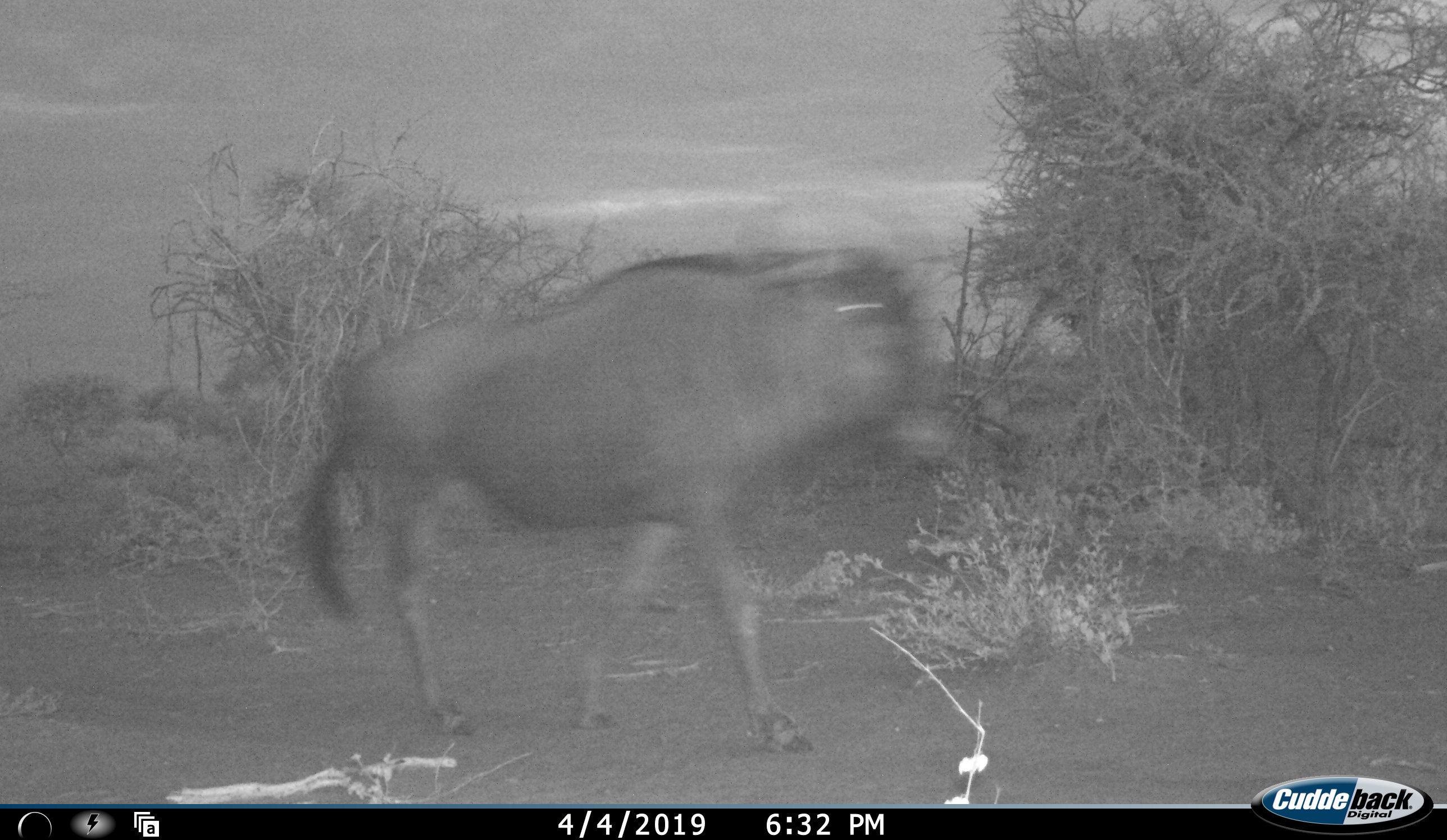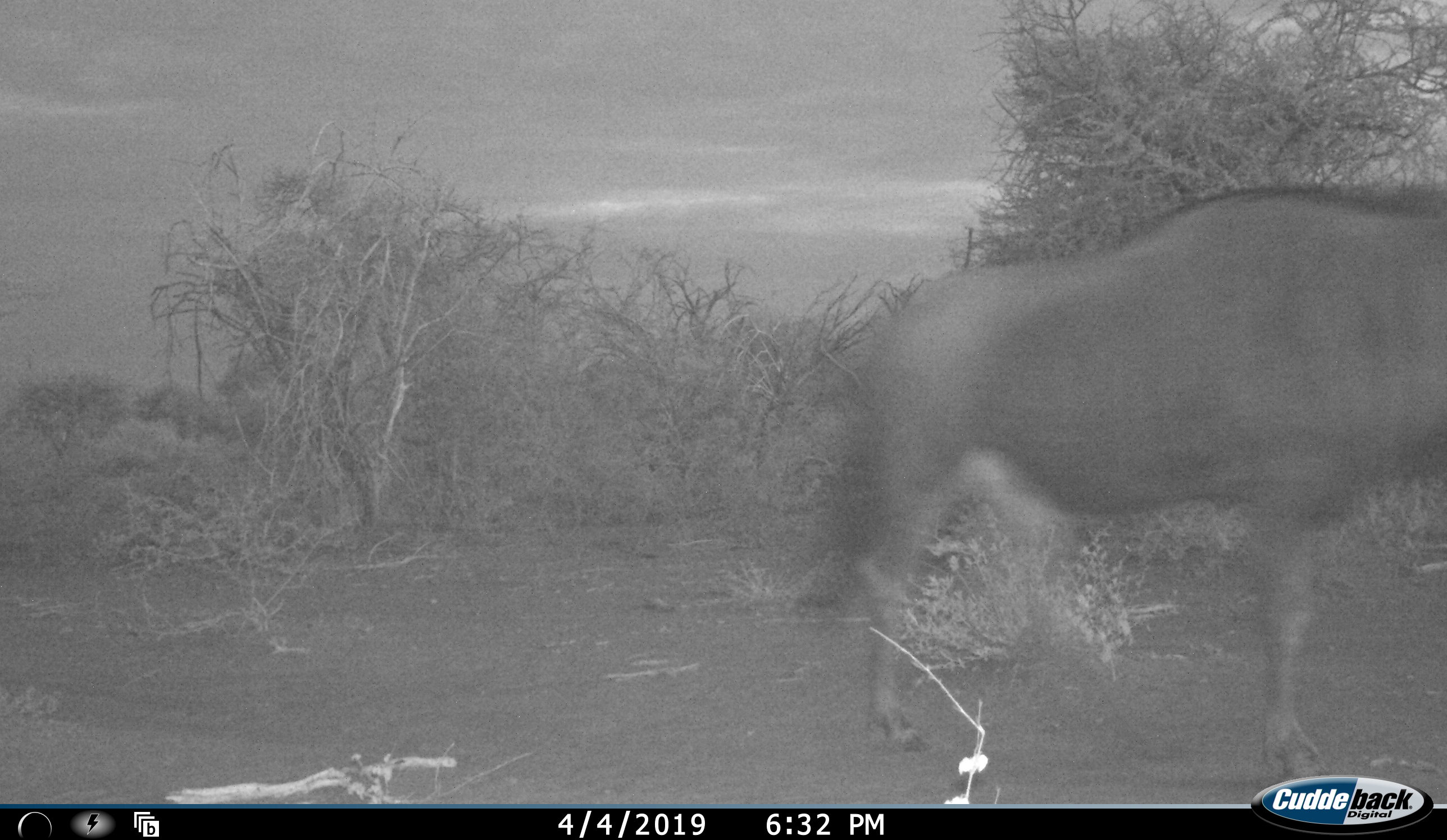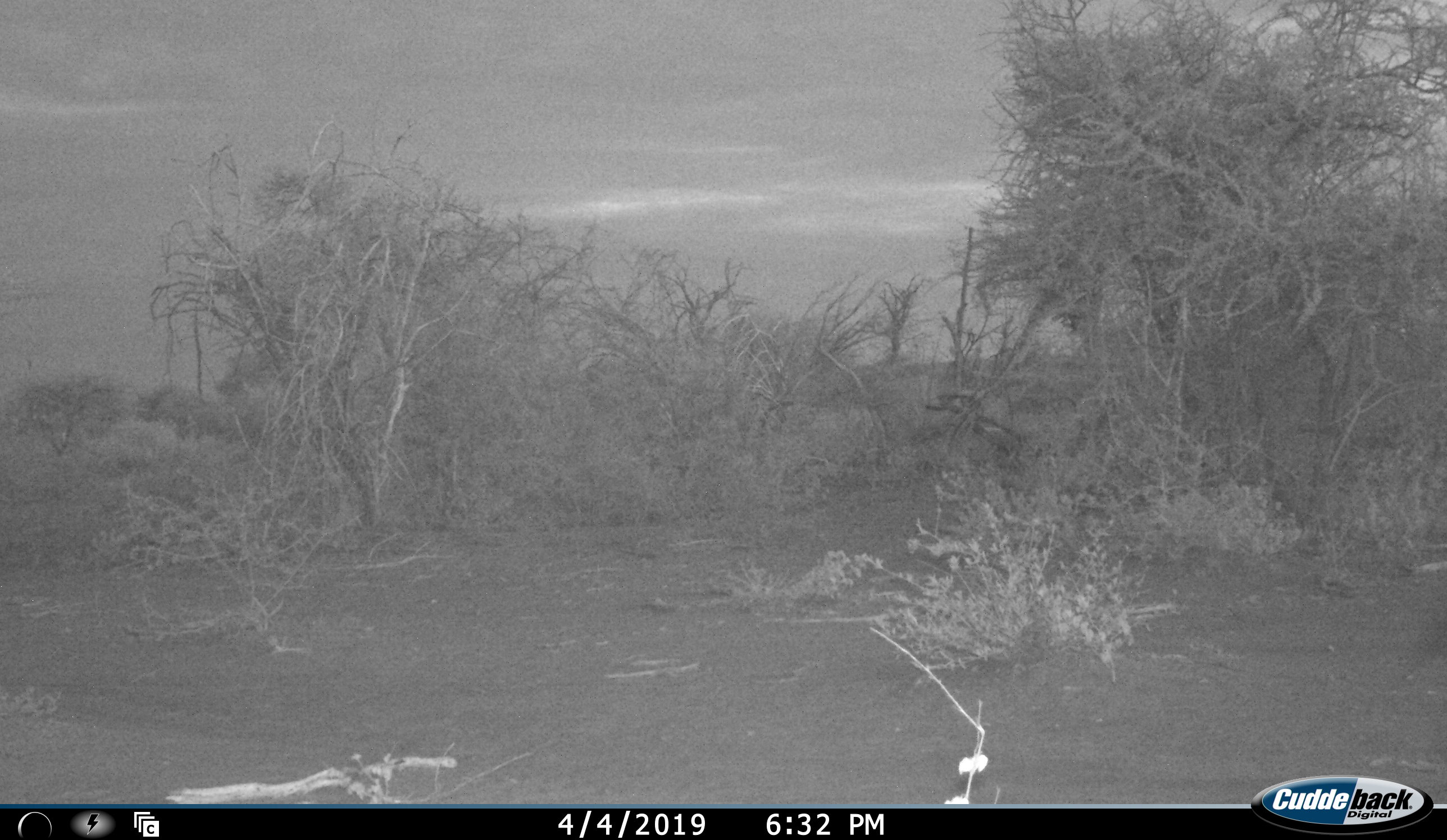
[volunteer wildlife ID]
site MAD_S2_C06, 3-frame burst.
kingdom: Animalia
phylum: Chordata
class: Mammalia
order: Artiodactyla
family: Bovidae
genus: Connochaetes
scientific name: Connochaetes taurinus taurinus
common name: blue wildebeest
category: wildebeestblue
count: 1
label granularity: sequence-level